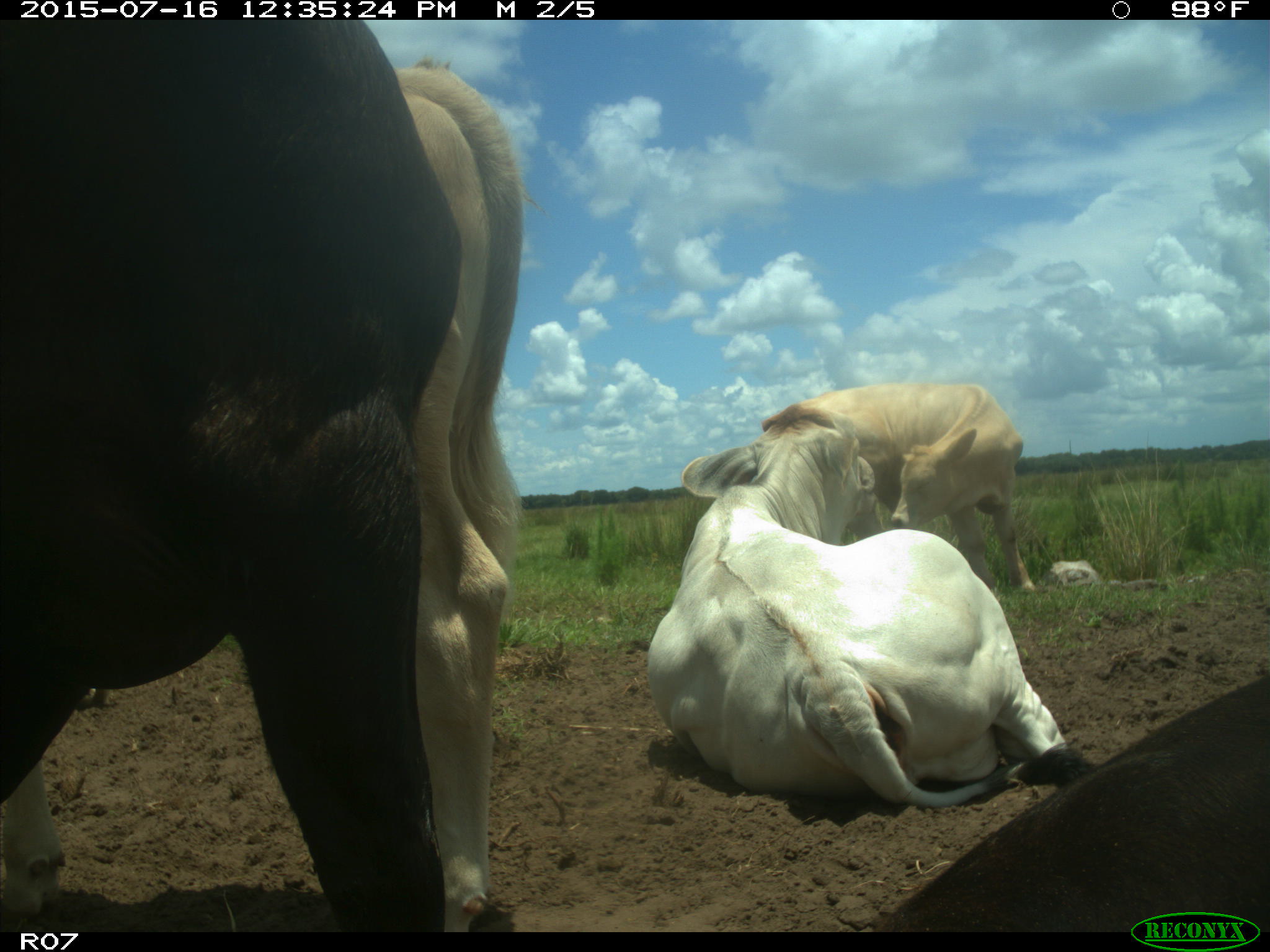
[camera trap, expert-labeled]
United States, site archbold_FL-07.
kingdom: Animalia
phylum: Chordata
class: Mammalia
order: Artiodactyla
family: Bovidae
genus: Bos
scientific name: Bos taurus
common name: domestic cow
Bos taurus (domestic cow).